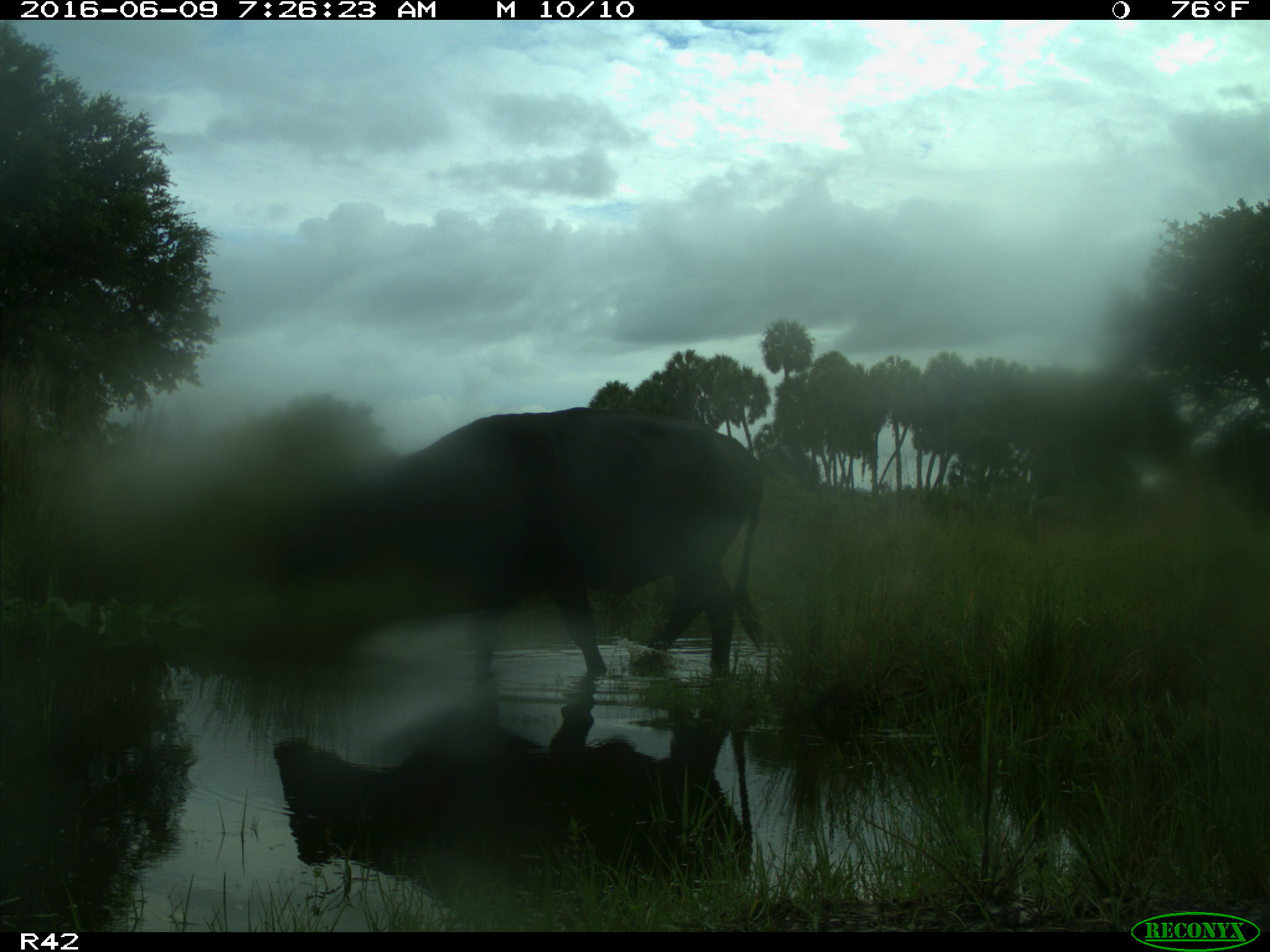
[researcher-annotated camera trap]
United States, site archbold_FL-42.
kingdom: Animalia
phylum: Chordata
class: Mammalia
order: Artiodactyla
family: Bovidae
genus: Bos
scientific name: Bos taurus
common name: domestic cow